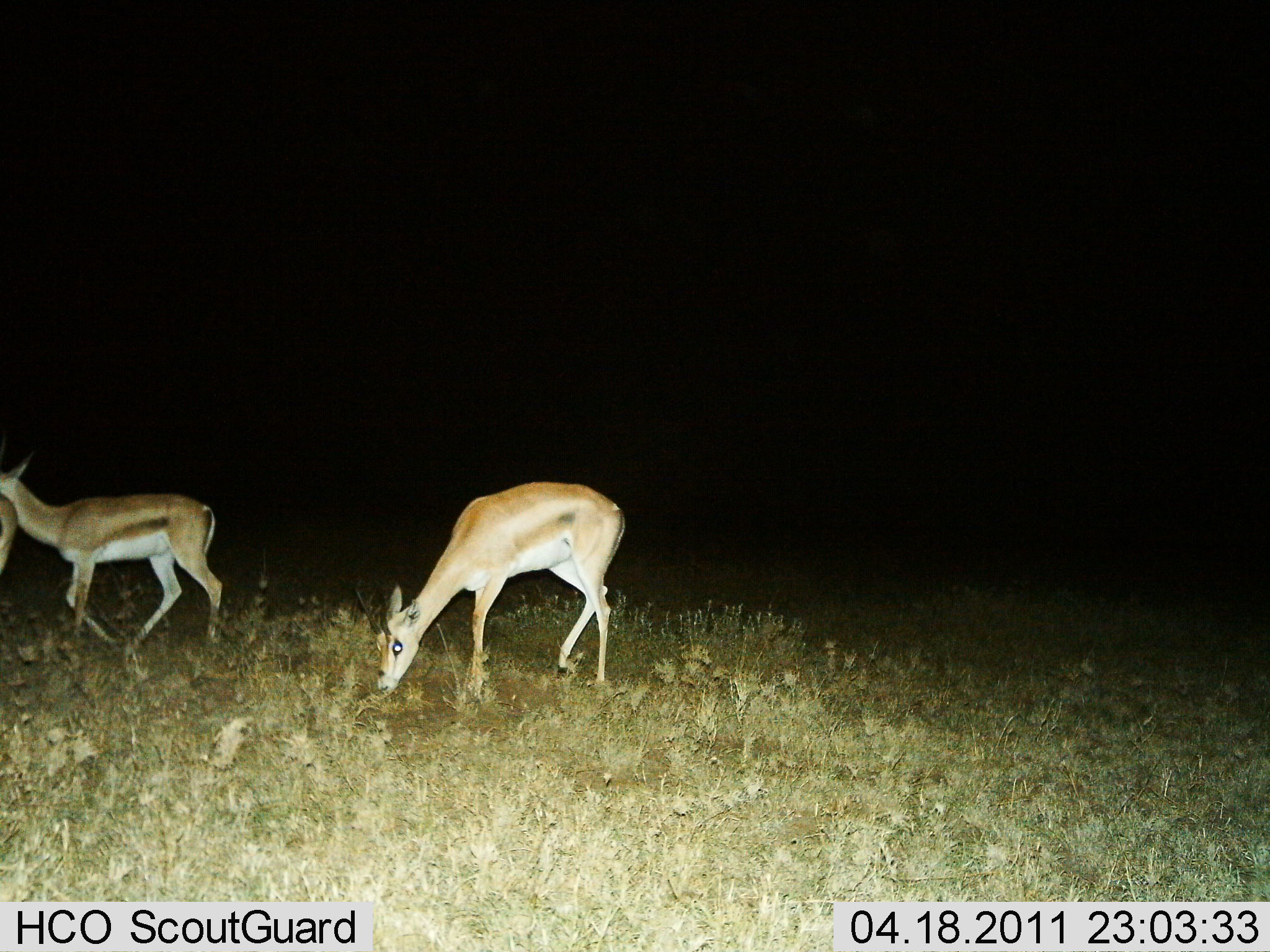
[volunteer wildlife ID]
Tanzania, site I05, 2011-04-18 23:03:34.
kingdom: Animalia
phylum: Chordata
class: Mammalia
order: Artiodactyla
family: Bovidae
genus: Nanger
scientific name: Nanger granti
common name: grant's gazelle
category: gazellegrants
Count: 2.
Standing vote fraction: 25%.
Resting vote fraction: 8%.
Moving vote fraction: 50%.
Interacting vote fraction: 0%.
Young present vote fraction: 8%.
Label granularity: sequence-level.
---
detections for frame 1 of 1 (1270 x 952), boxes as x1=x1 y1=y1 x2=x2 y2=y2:
animal: x1=356 y1=482 x2=627 y2=698; x1=0 y1=441 x2=221 y2=654; x1=0 y1=497 x2=15 y2=572